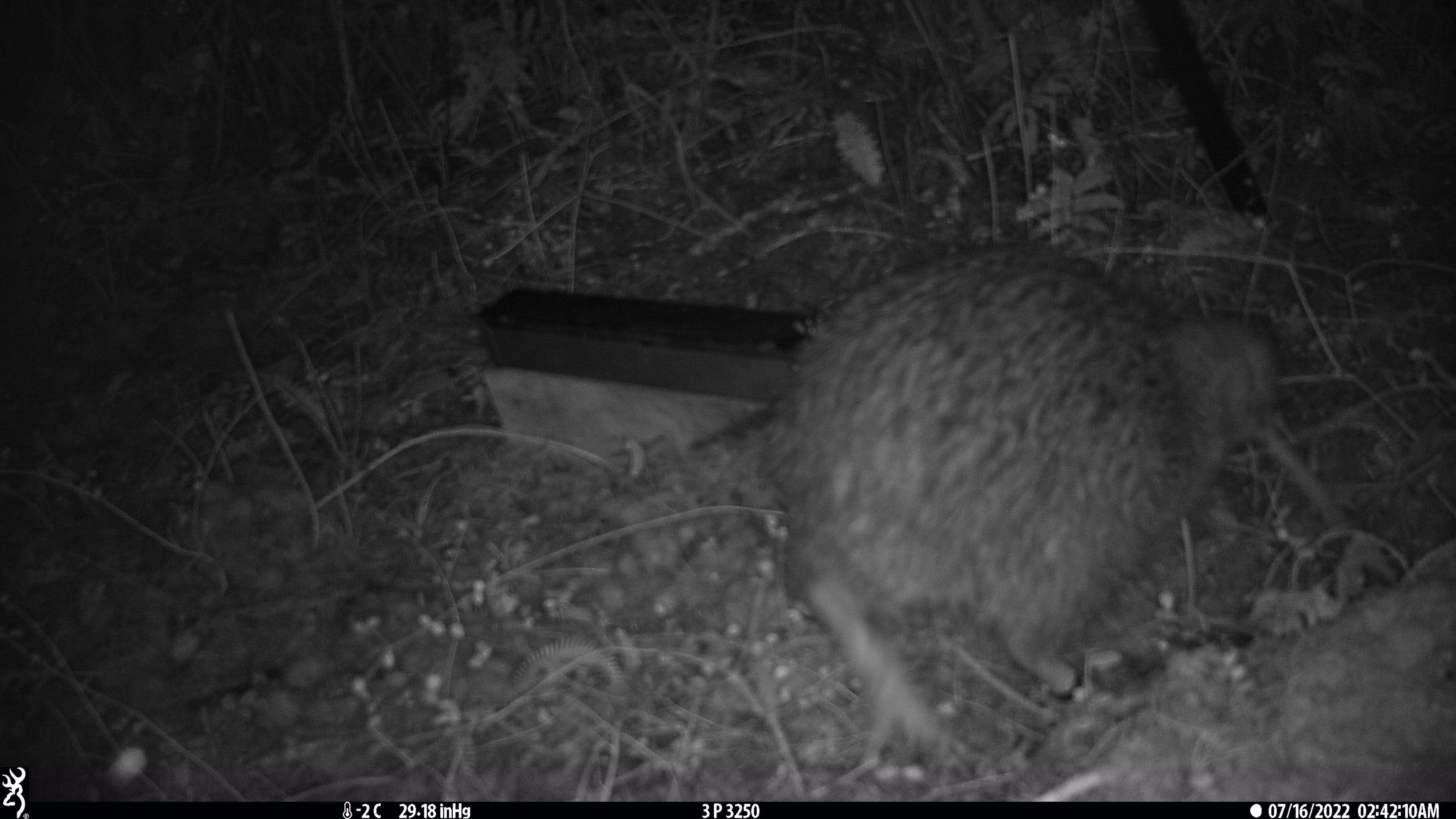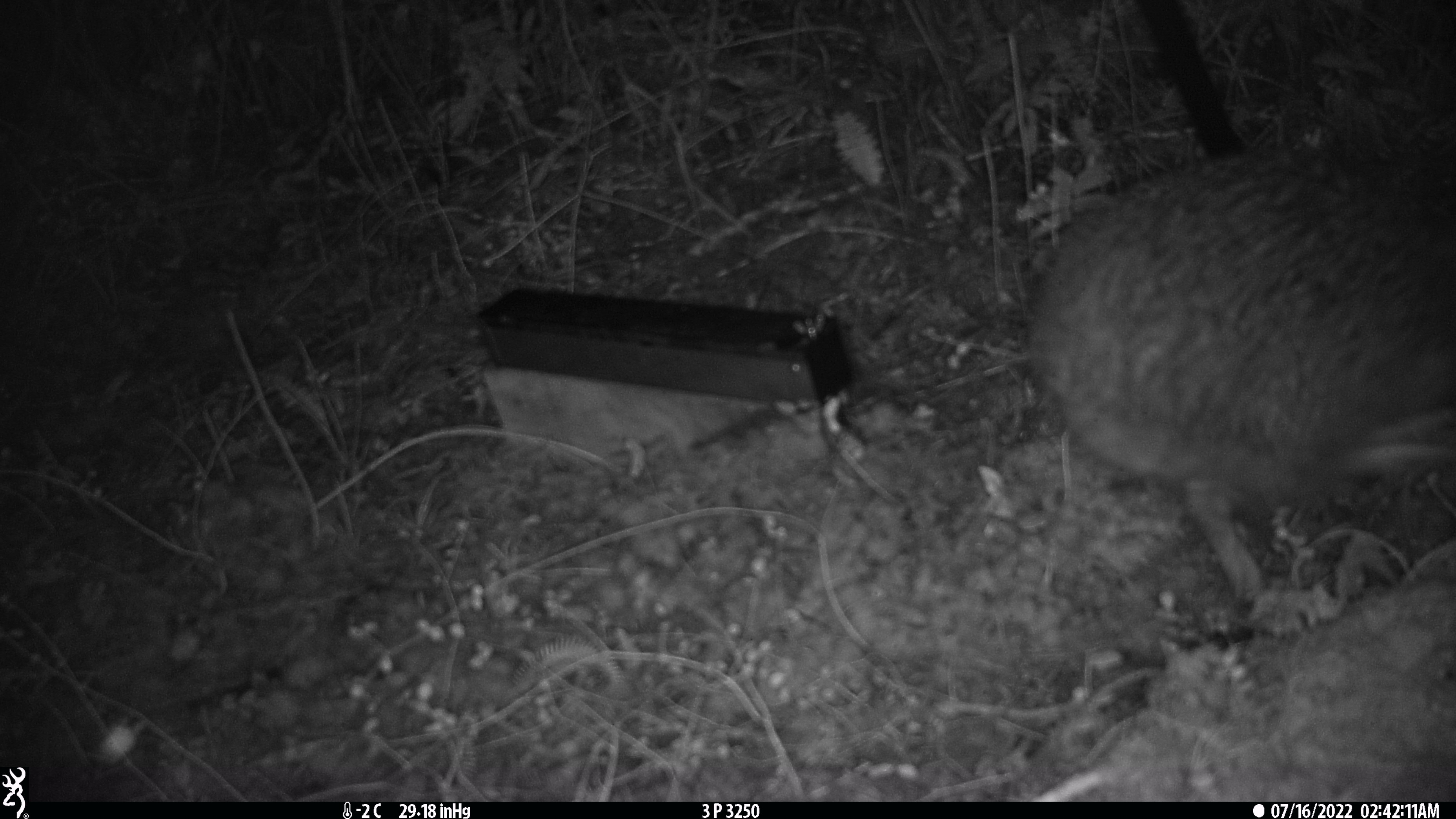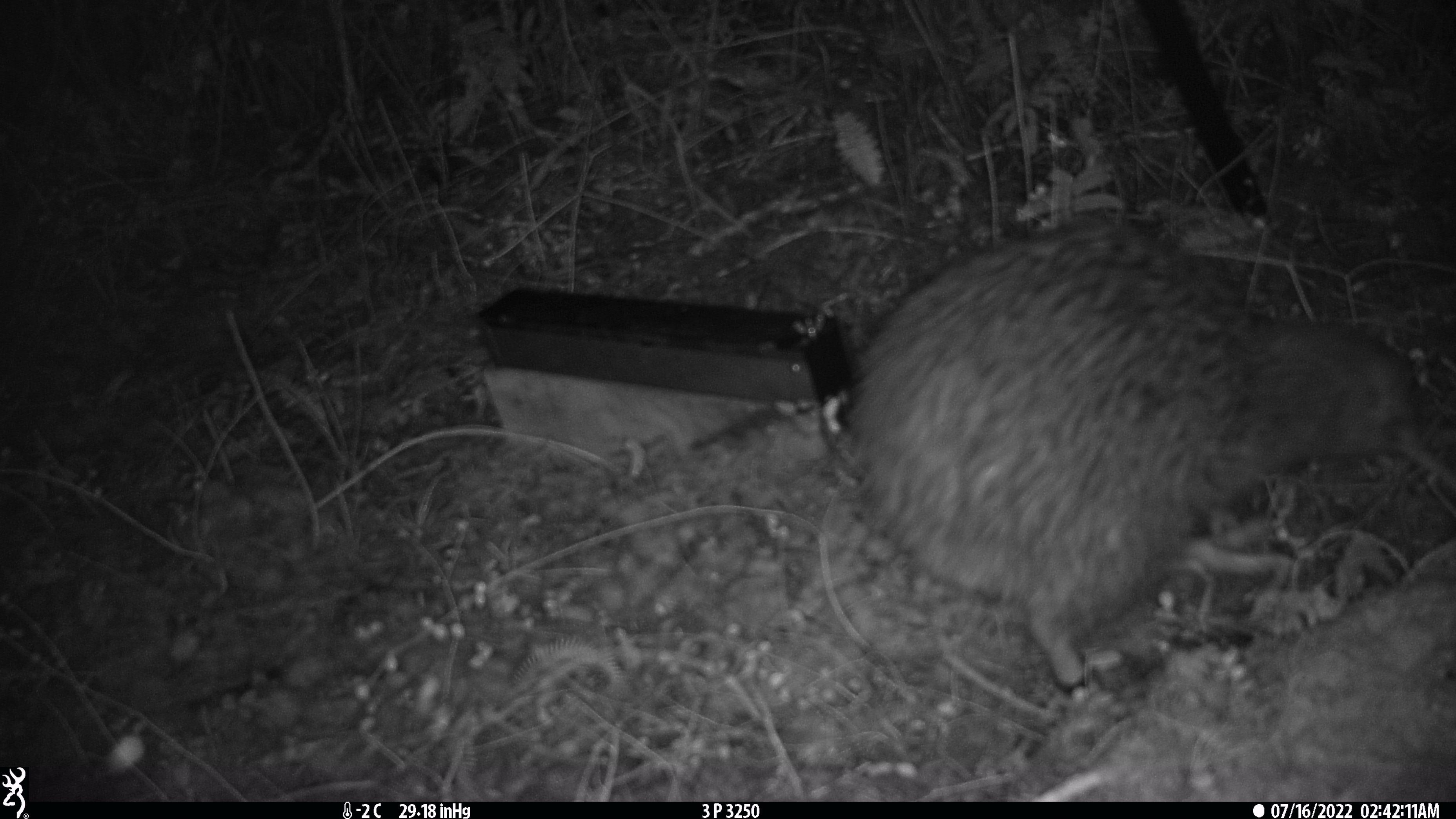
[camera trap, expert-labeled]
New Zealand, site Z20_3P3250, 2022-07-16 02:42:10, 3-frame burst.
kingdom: Animalia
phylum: Chordata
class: Aves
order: Apterygiformes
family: Apterygidae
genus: Apteryx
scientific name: Apteryx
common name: kiwi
Kiwi (Apteryx).